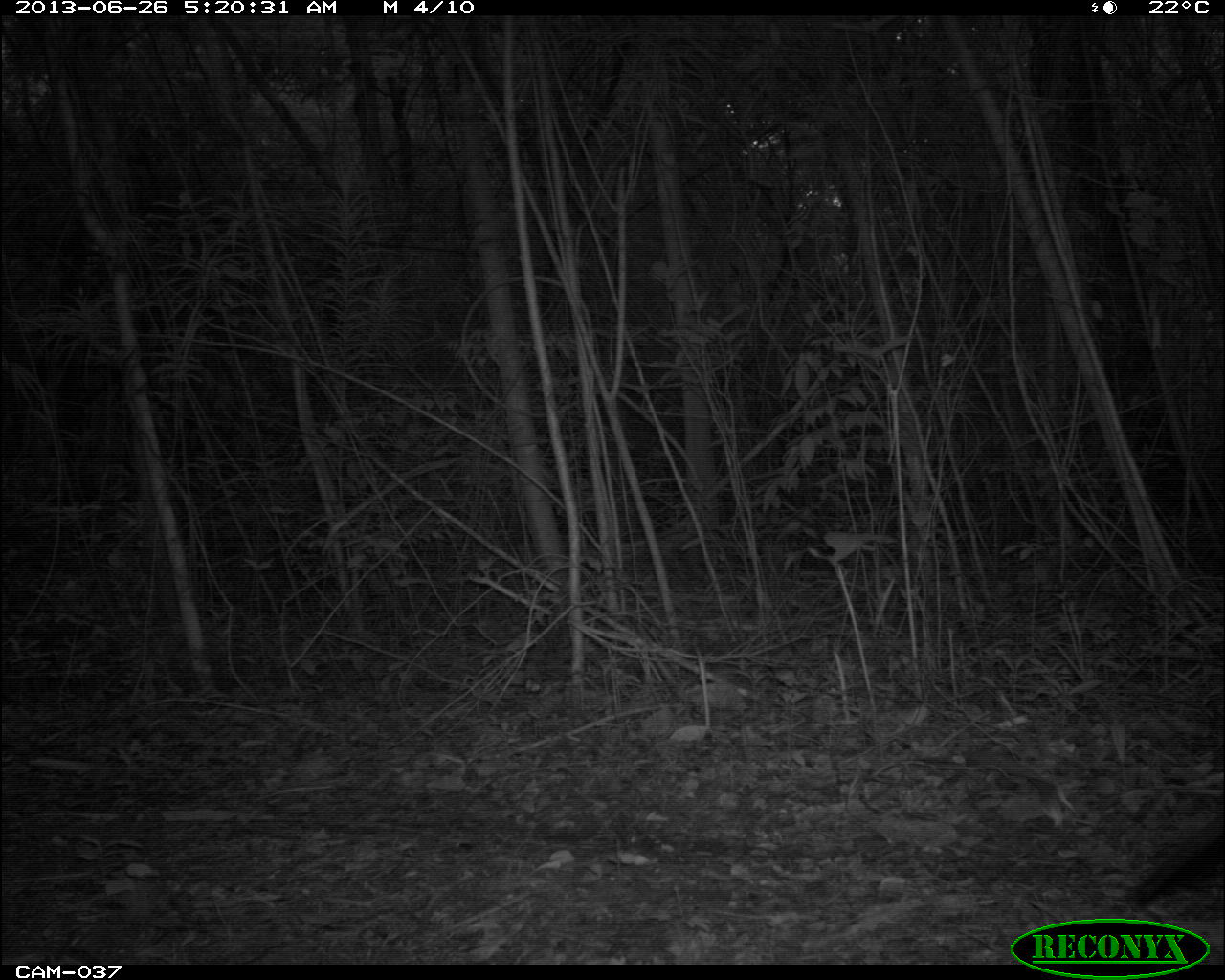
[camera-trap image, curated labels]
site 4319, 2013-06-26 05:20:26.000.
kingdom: Animalia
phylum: Chordata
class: Aves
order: Galliformes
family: Cracidae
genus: Crax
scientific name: Crax rubra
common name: great curassow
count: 1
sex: female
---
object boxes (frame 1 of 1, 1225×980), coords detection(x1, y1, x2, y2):
crax rubra: detection(1130, 805, 1225, 903)